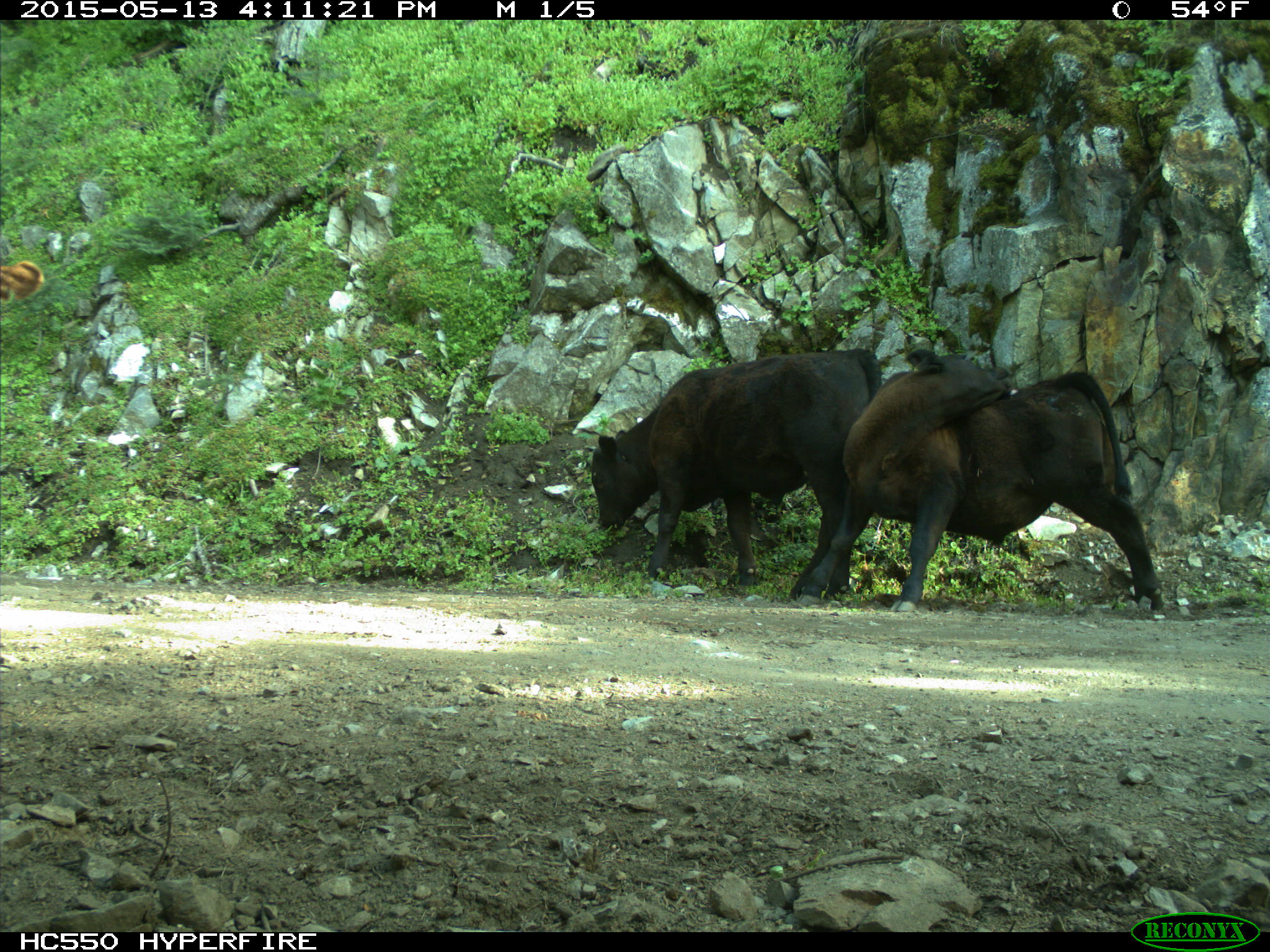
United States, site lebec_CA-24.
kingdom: Animalia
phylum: Chordata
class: Mammalia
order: Artiodactyla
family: Bovidae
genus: Bos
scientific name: Bos taurus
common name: domestic cow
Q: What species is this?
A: Bos taurus (domestic cow).